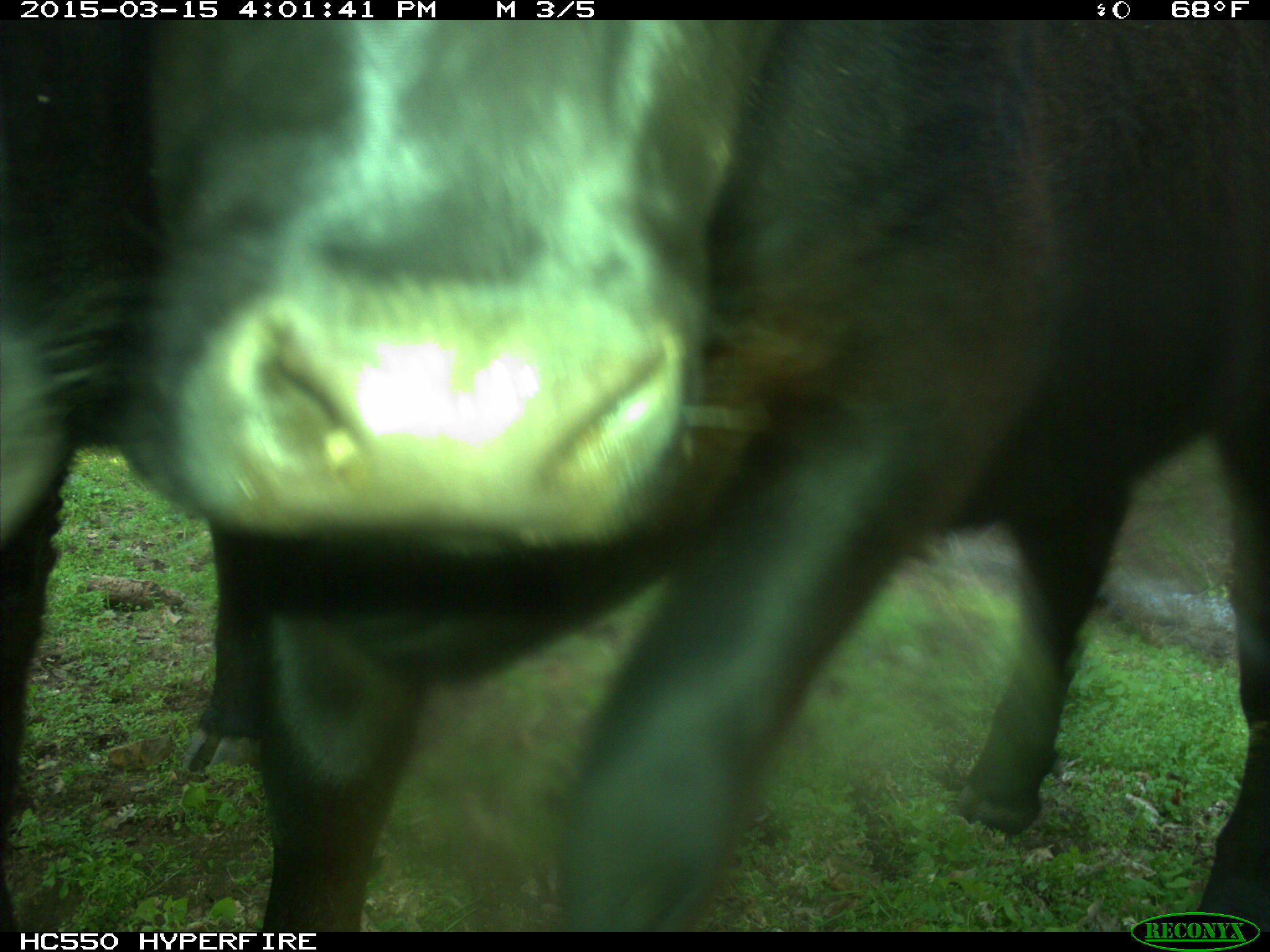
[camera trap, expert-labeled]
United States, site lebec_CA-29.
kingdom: Animalia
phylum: Chordata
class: Mammalia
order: Artiodactyla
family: Bovidae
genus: Bos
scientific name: Bos taurus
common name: domestic cow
Bos taurus (domestic cow).